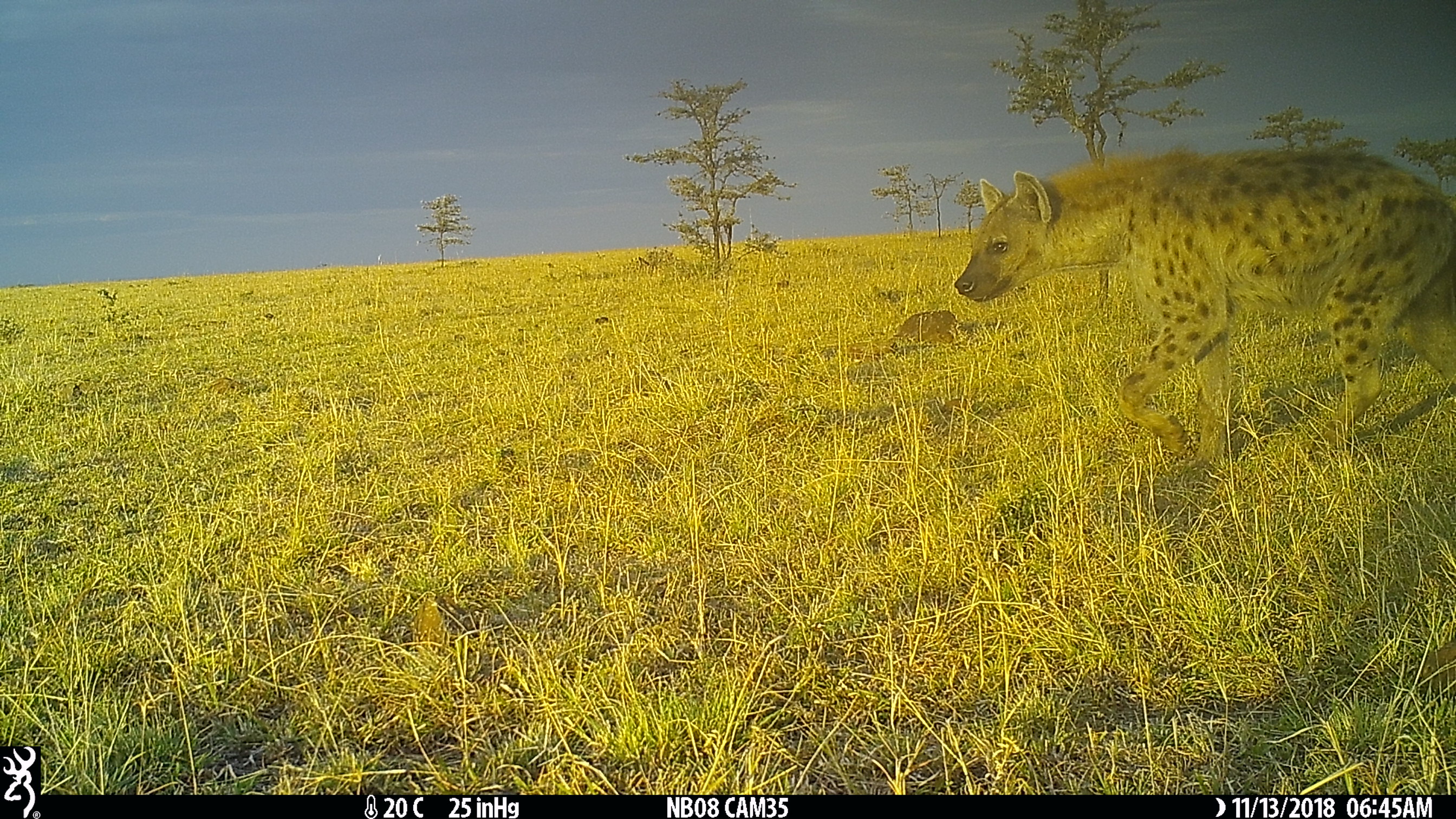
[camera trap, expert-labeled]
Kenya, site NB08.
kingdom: Animalia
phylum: Chordata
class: Mammalia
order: Carnivora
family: Hyaenidae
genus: Crocuta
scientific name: Crocuta crocuta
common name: spotted hyena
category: hyena spotted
Hyena spotted (spotted hyena) (Crocuta crocuta).